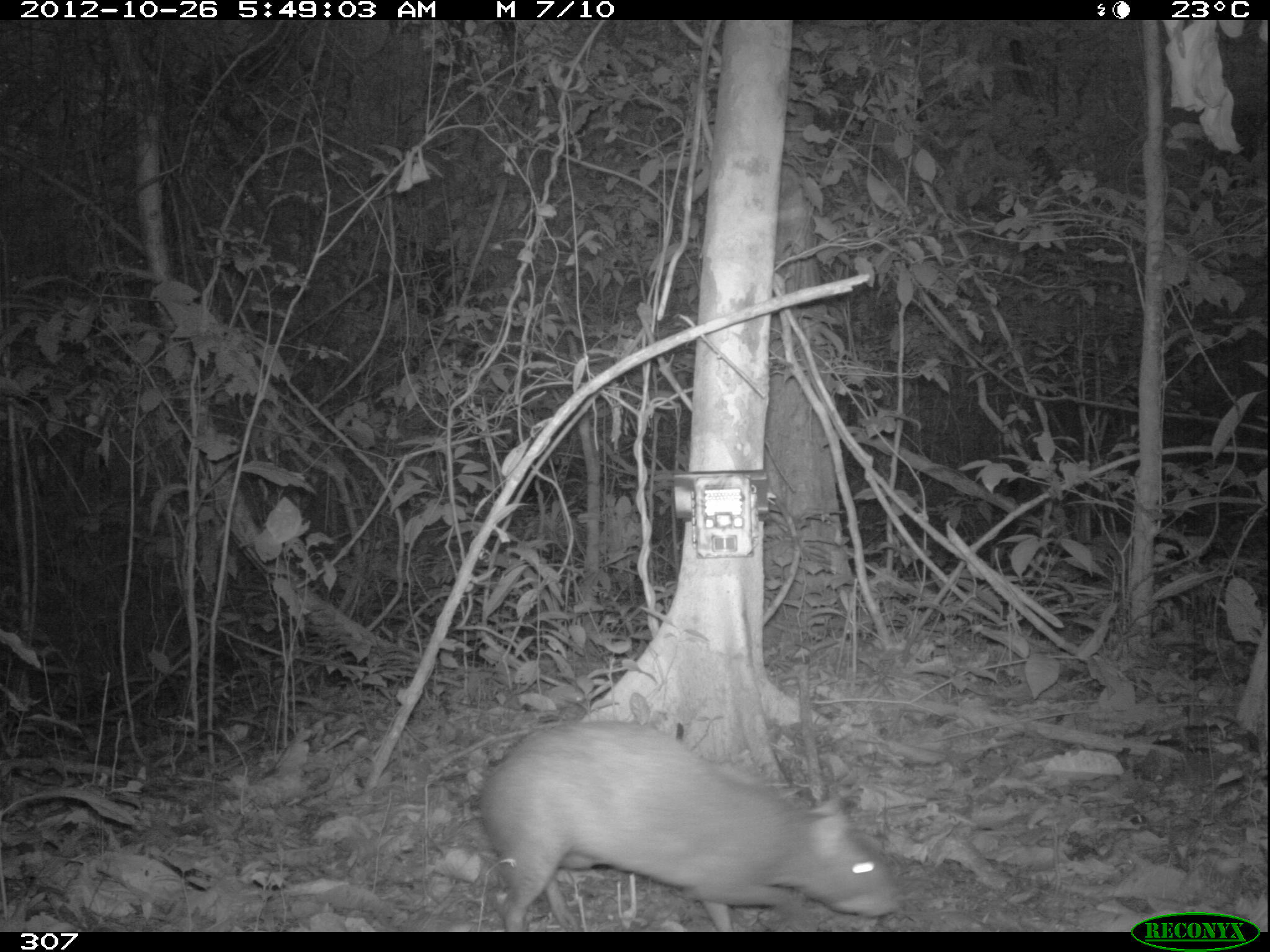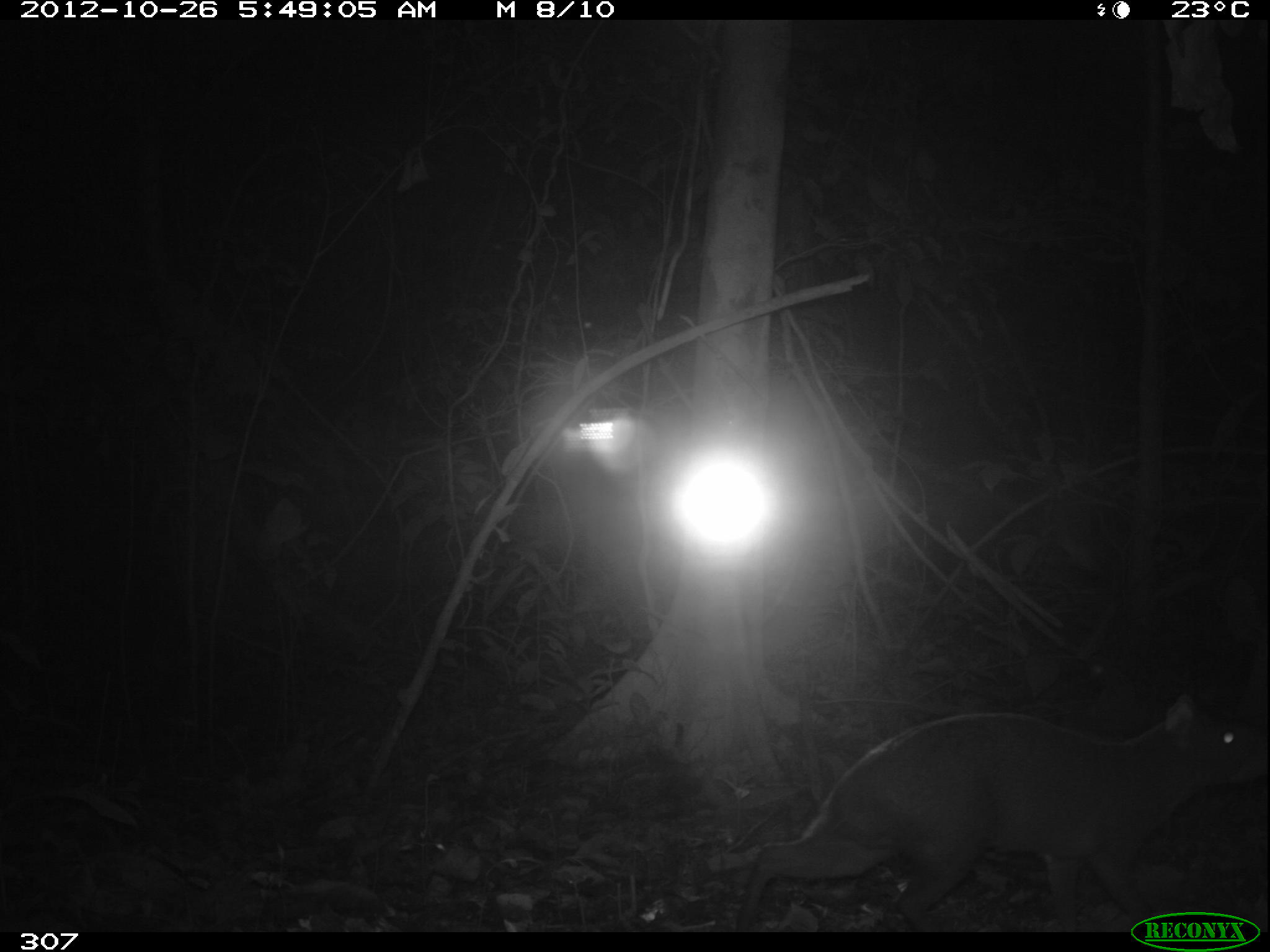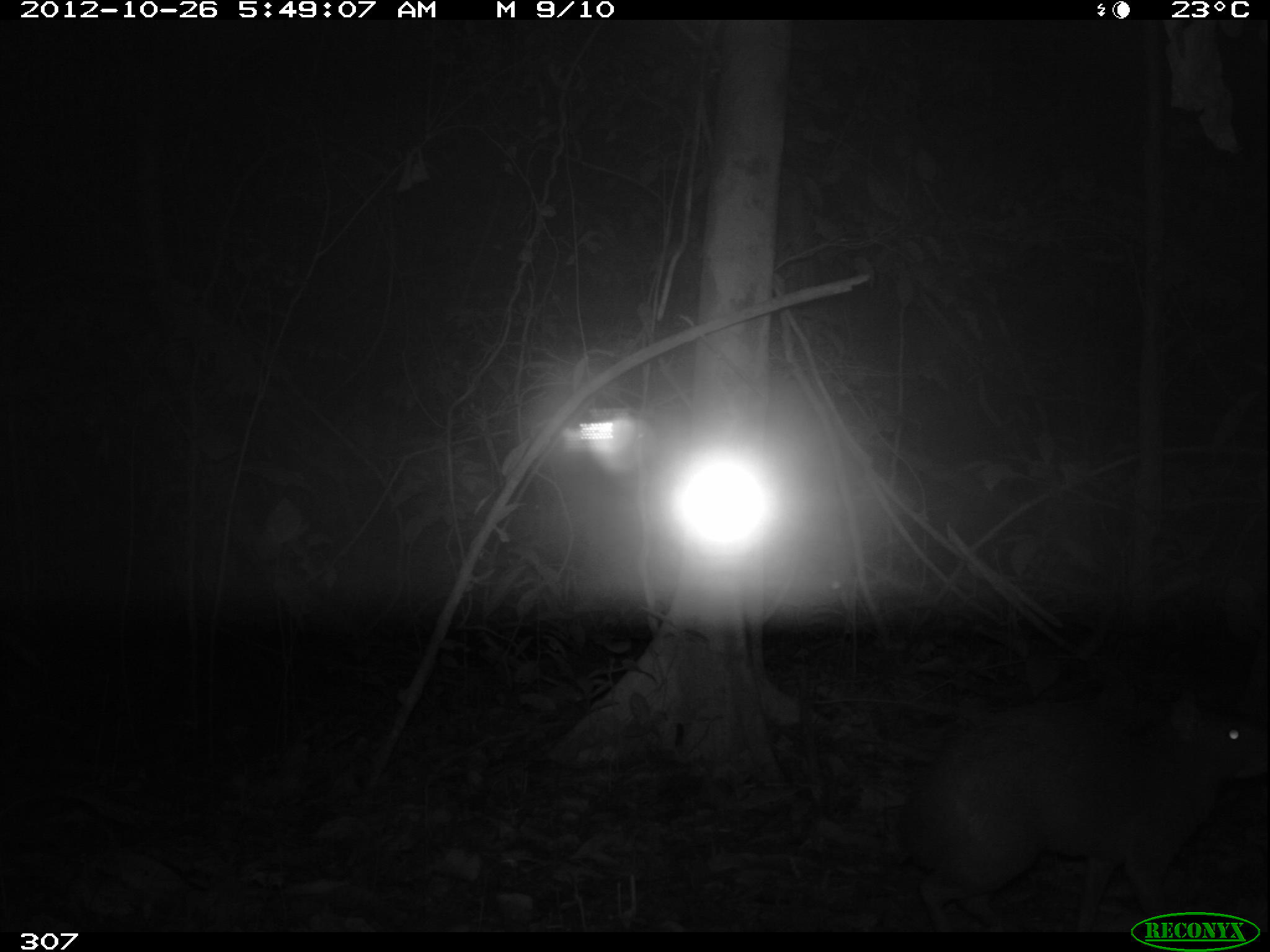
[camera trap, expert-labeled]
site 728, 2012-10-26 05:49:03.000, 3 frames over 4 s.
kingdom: Animalia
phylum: Chordata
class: Mammalia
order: Rodentia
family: Dasyproctidae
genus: Dasyprocta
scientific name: Dasyprocta punctata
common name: central american agouti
Dasyprocta punctata (central american agouti).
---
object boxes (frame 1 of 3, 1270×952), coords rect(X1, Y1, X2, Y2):
dasyprocta punctata: rect(476, 717, 904, 930)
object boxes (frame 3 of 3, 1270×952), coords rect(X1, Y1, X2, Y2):
dasyprocta punctata: rect(896, 686, 1268, 931)